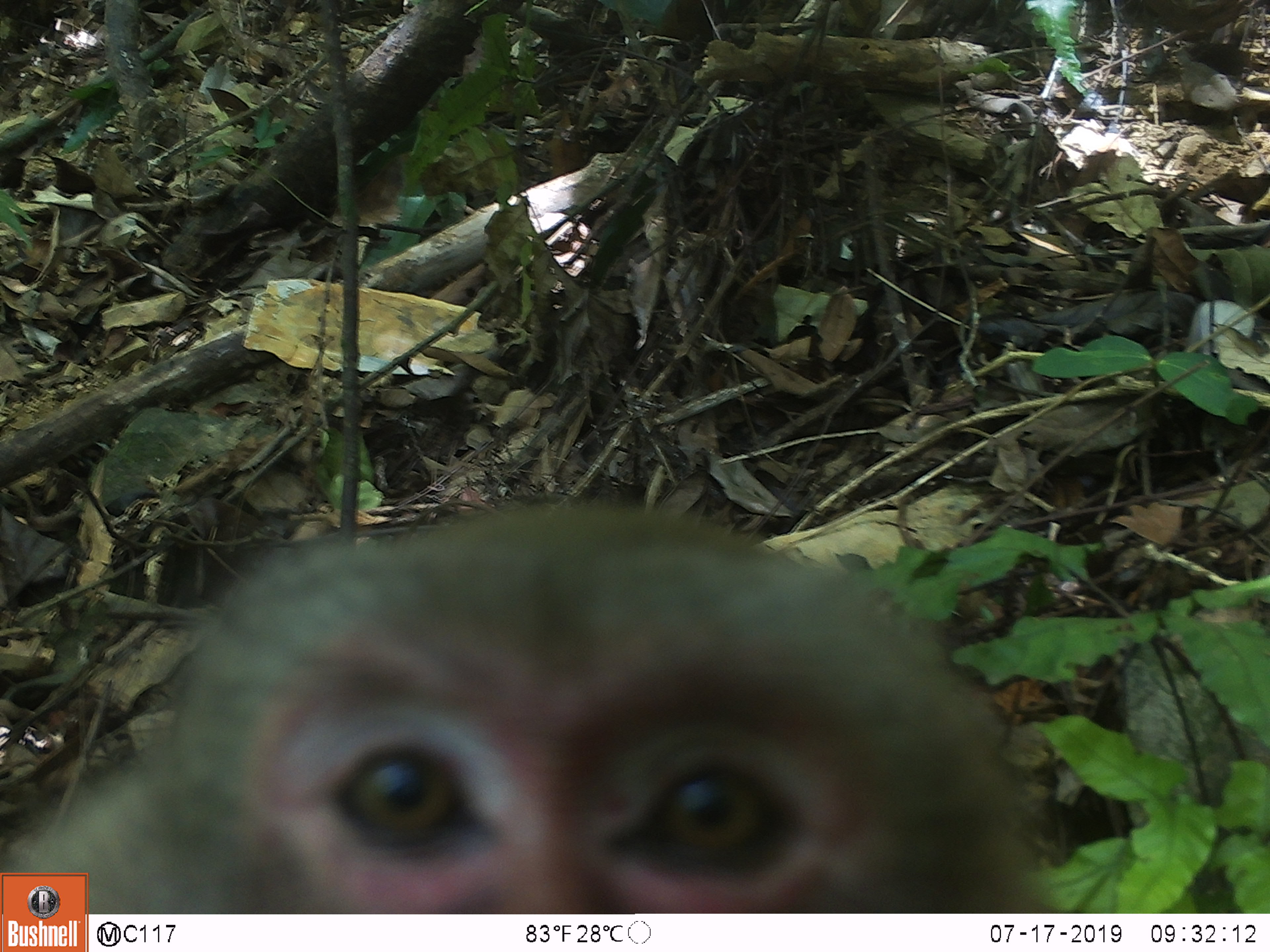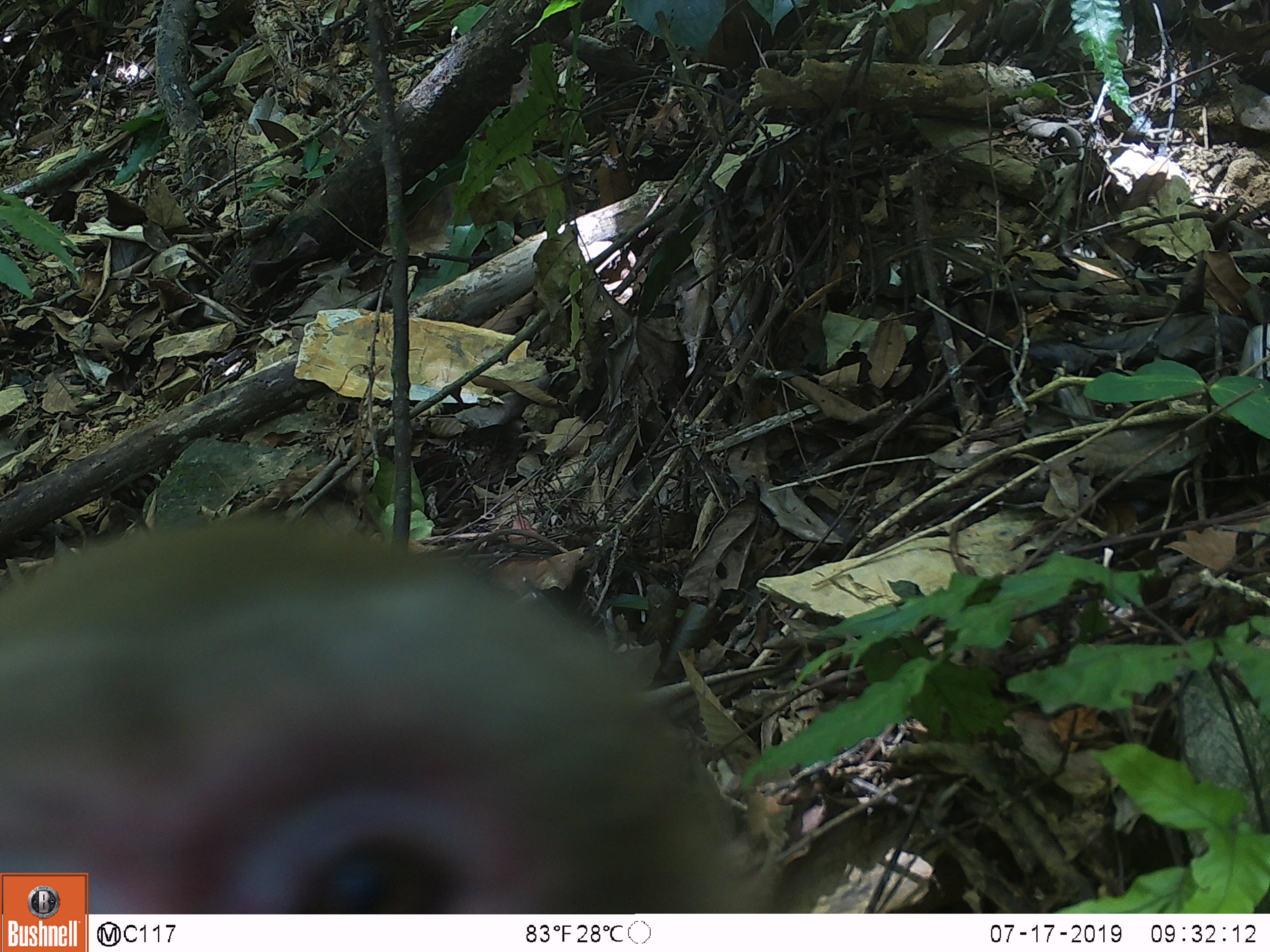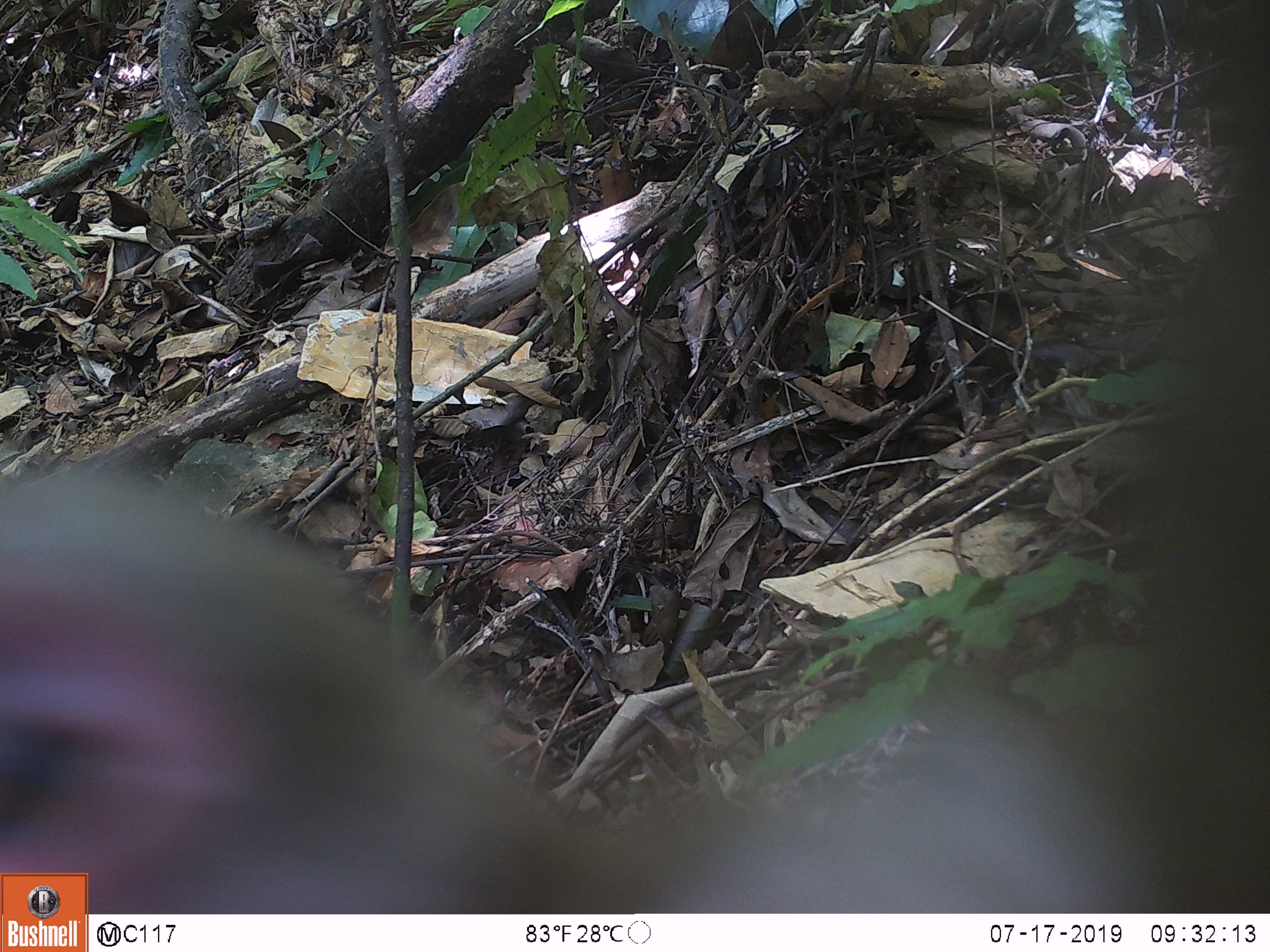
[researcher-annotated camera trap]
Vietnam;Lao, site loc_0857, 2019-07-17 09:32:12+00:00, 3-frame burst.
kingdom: Animalia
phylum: Chordata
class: Mammalia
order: Primates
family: Cercopithecidae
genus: Macaca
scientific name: Macaca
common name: macaque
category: macaque not stump tailed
Macaque not stump tailed (macaque) (Macaca). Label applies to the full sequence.